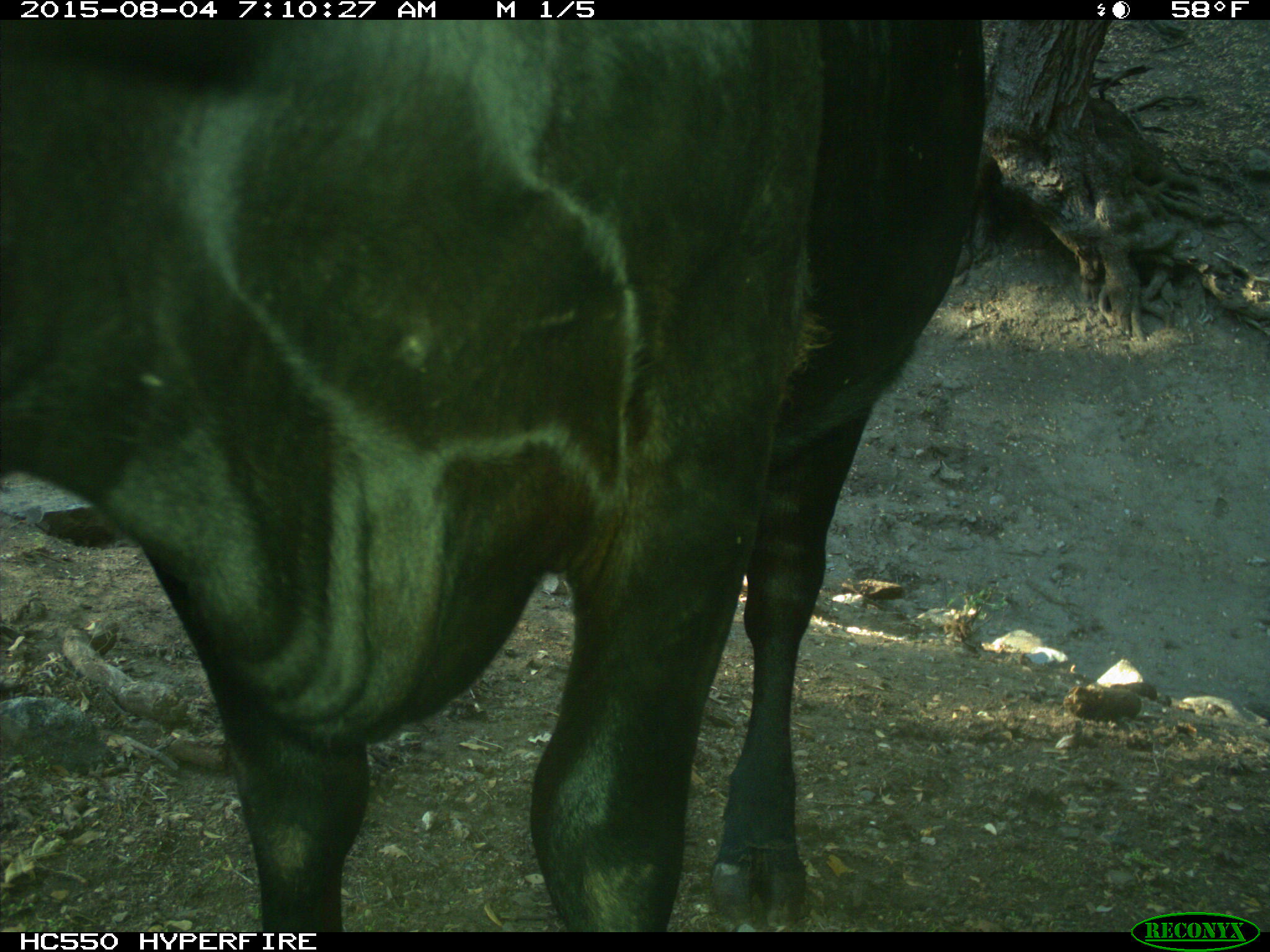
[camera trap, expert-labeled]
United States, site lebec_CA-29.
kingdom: Animalia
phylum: Chordata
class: Mammalia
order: Artiodactyla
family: Bovidae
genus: Bos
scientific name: Bos taurus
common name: domestic cow